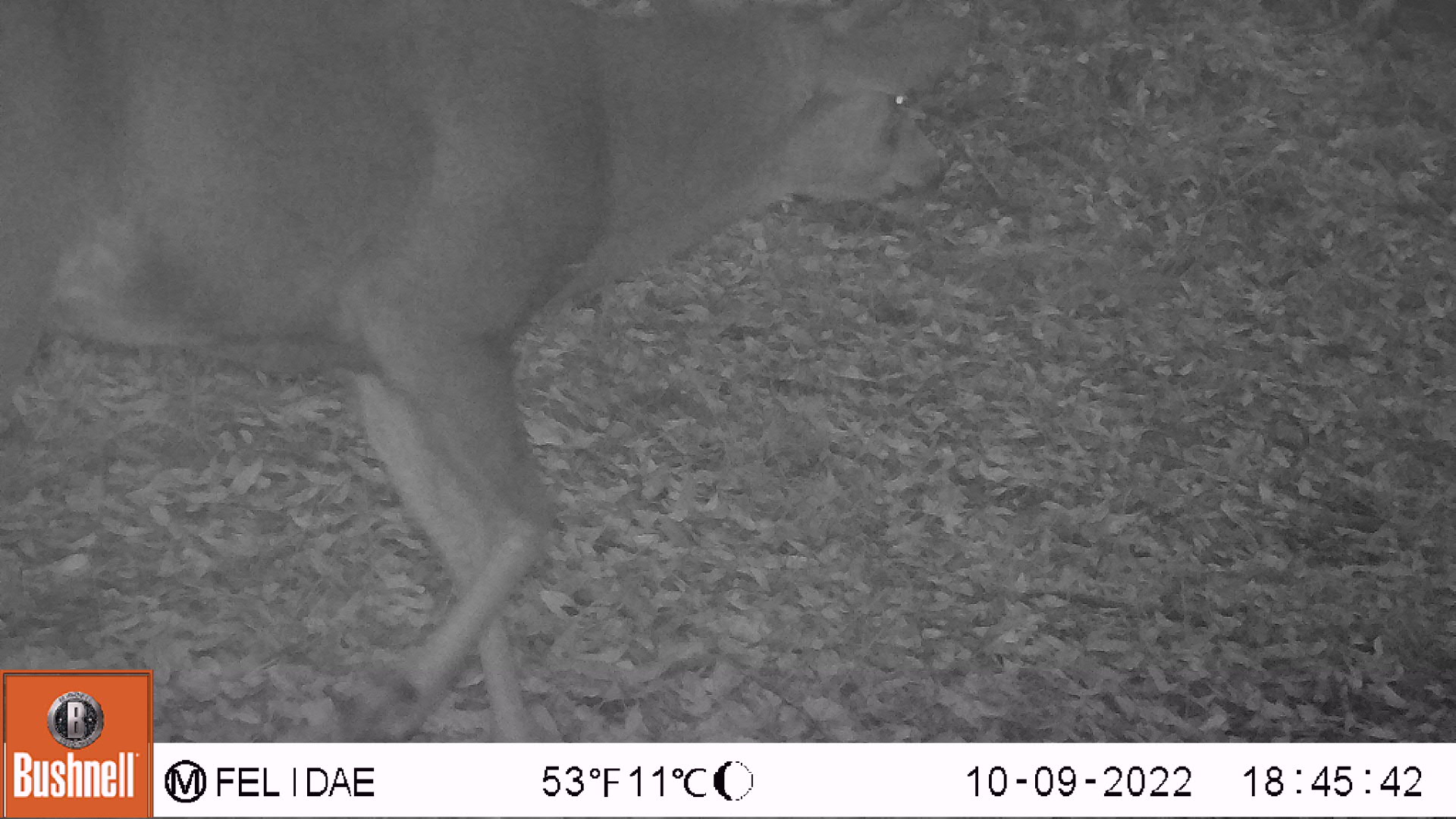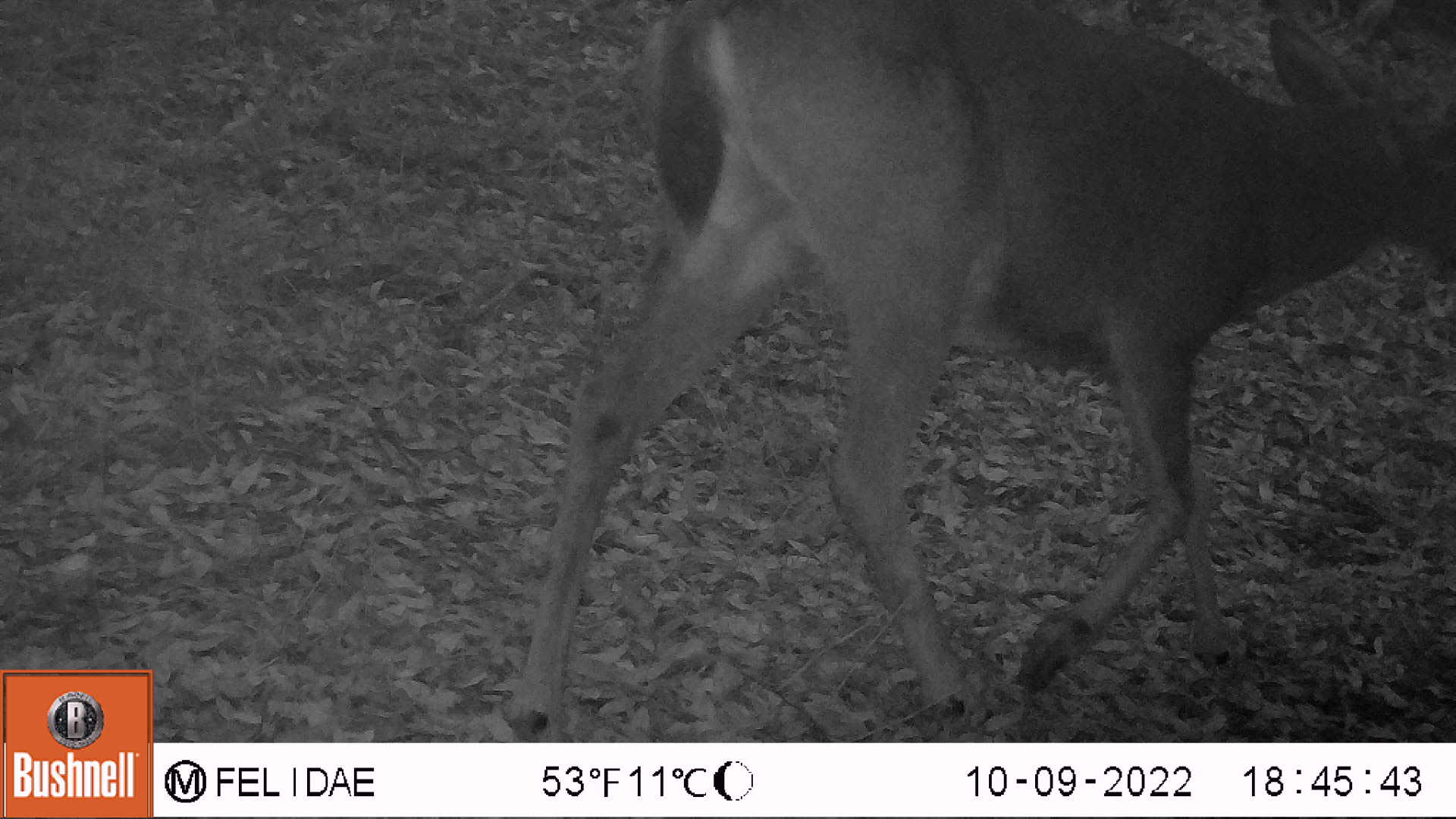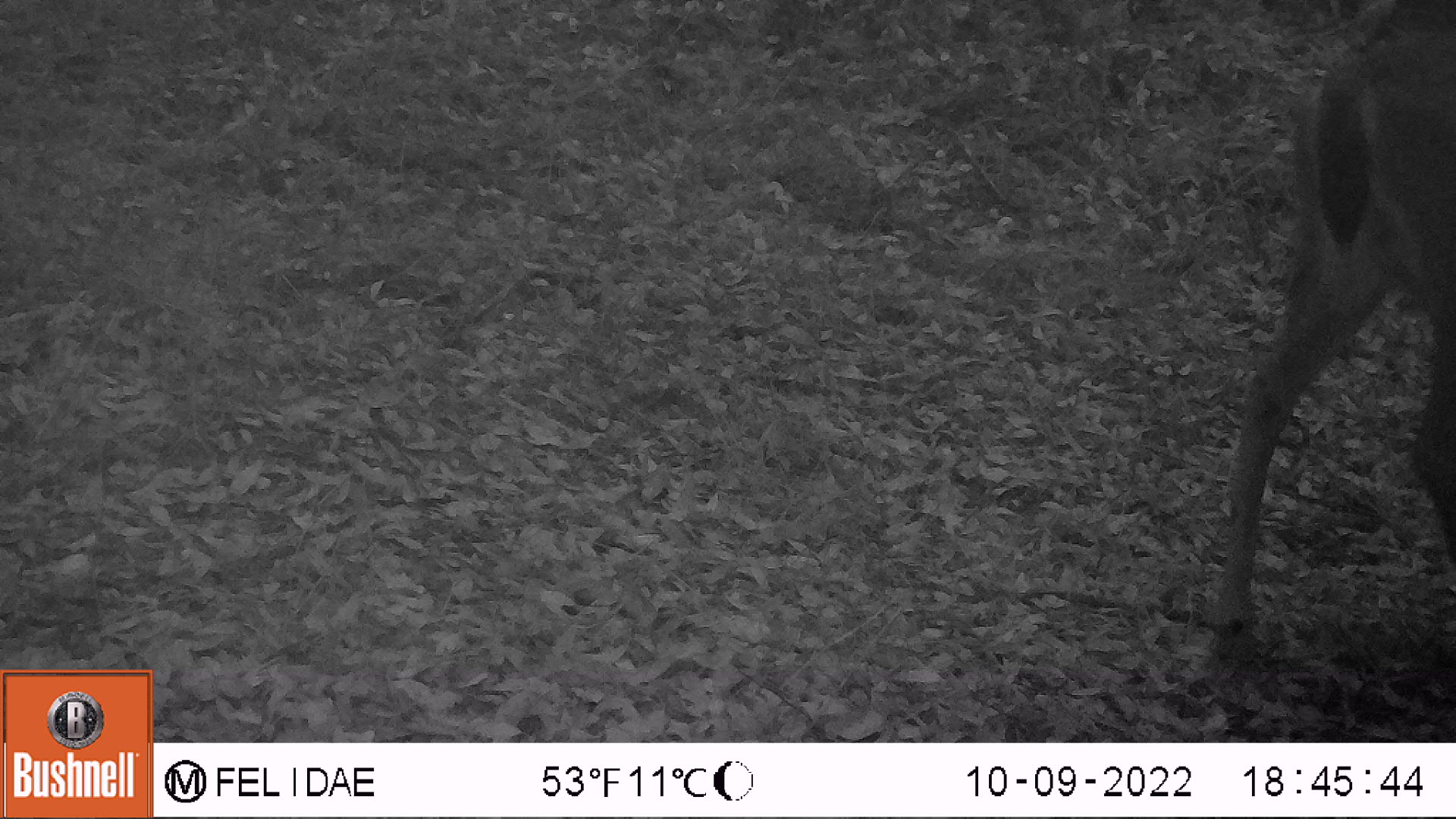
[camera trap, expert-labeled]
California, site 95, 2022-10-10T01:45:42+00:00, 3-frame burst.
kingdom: Animalia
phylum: Chordata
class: Mammalia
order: Artiodactyla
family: Cervidae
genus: Odocoileus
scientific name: Odocoileus hemionus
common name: mule deer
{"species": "mule deer (Odocoileus hemionus)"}